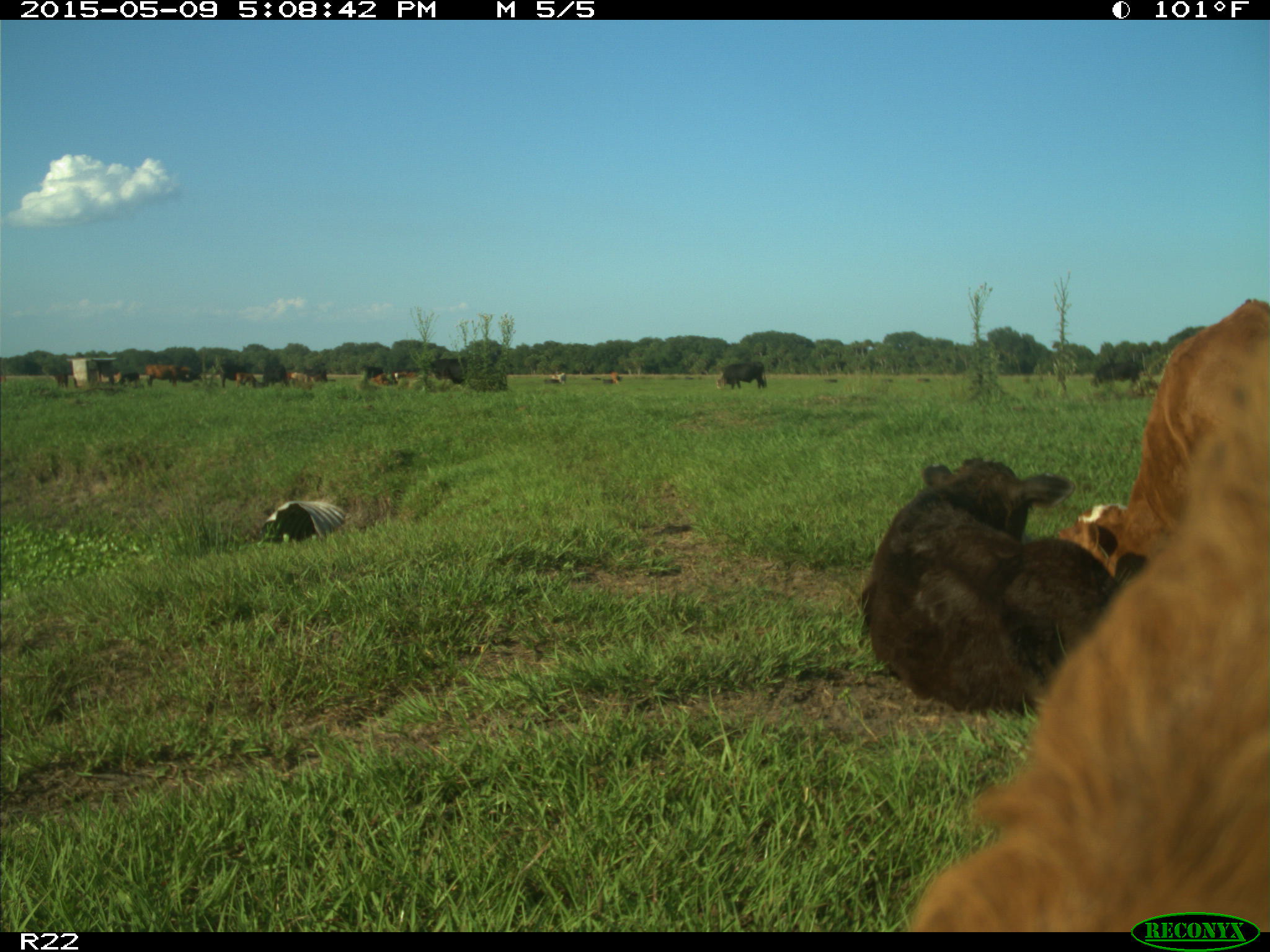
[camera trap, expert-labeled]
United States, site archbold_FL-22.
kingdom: Animalia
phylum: Chordata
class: Mammalia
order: Artiodactyla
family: Bovidae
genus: Bos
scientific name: Bos taurus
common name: domestic cow